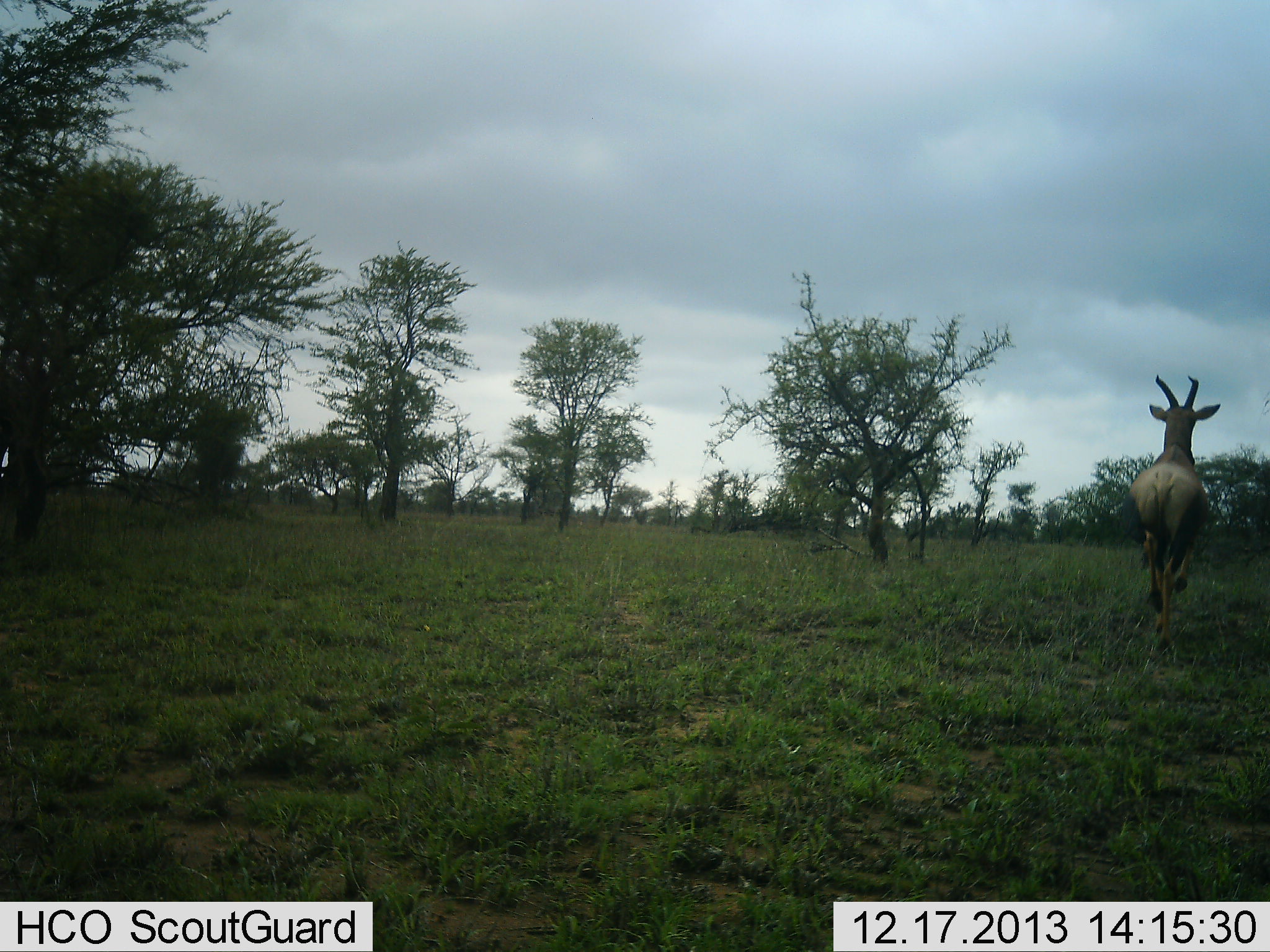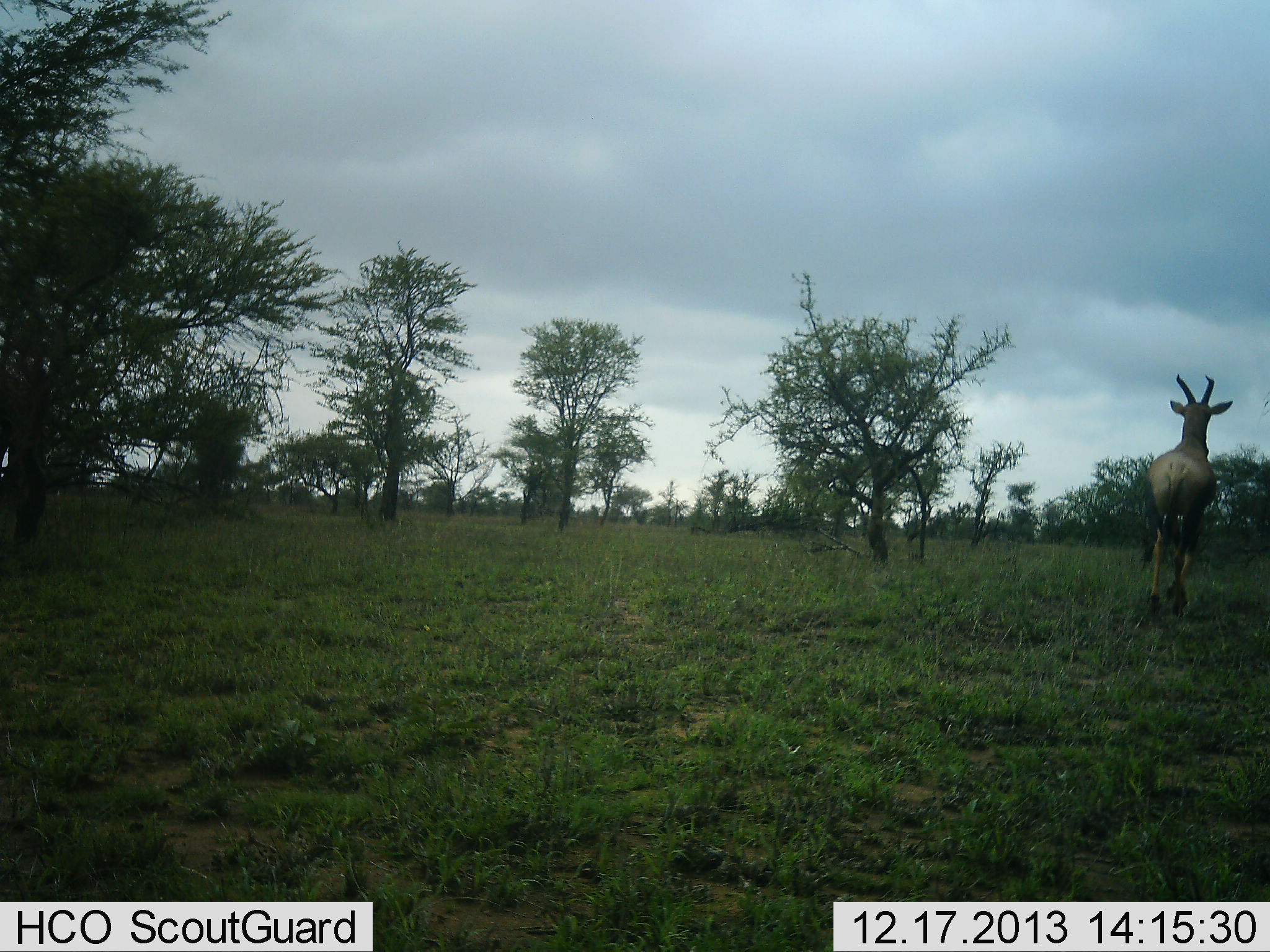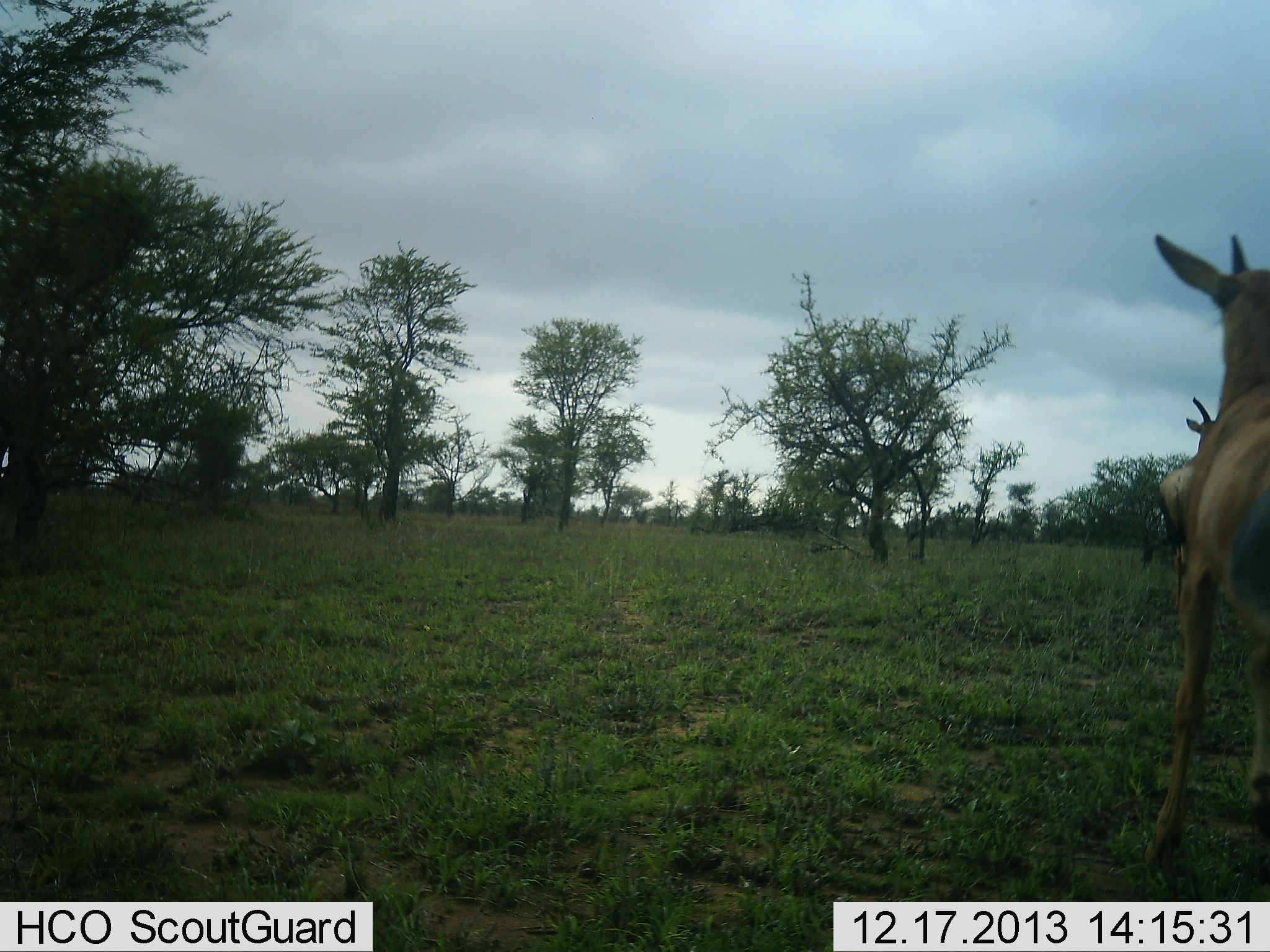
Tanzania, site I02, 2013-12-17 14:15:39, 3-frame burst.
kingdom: Animalia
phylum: Chordata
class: Mammalia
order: Artiodactyla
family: Bovidae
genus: Alcelaphus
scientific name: Alcelaphus buselaphus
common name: hartebeest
Hartebeest (Alcelaphus buselaphus), count 1. Behavior (volunteer vote fractions): standing 11%, resting 0%, moving 89%, interacting 0%. Young present (vote fraction): 0%. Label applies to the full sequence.